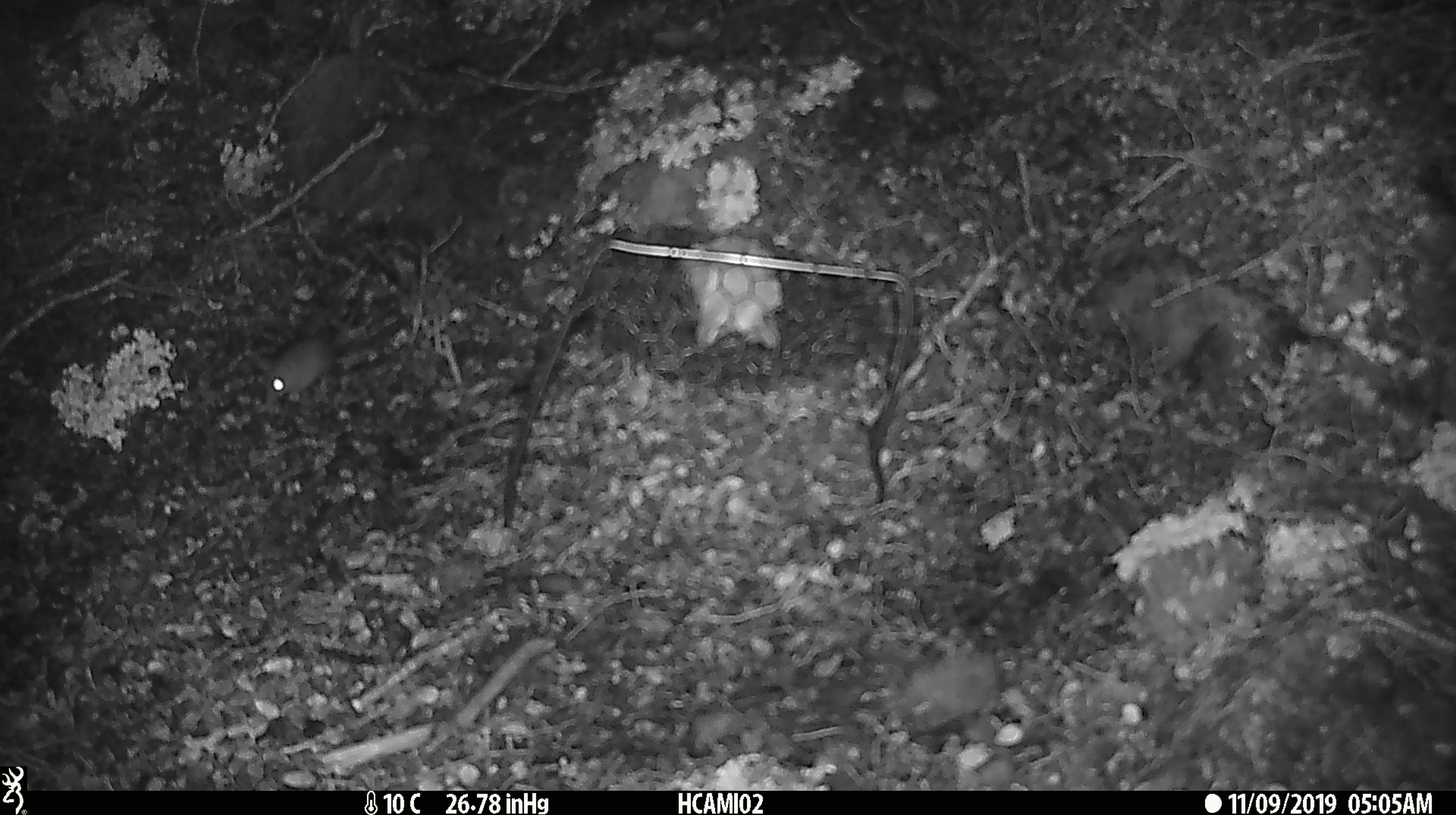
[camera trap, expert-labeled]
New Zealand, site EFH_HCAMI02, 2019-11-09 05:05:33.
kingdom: Animalia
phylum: Chordata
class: Mammalia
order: Rodentia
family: Muridae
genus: Mus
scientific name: Mus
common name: mouse